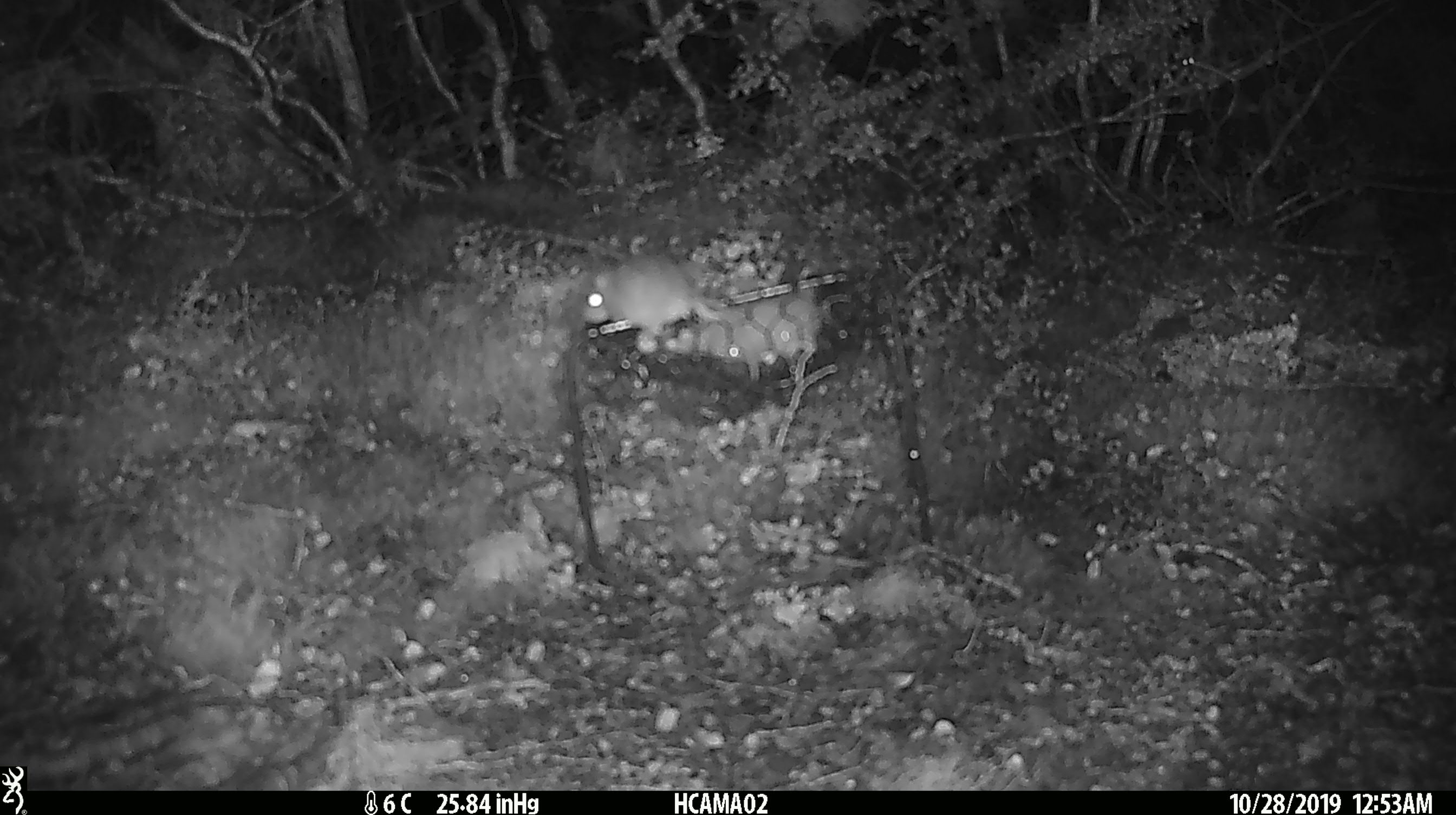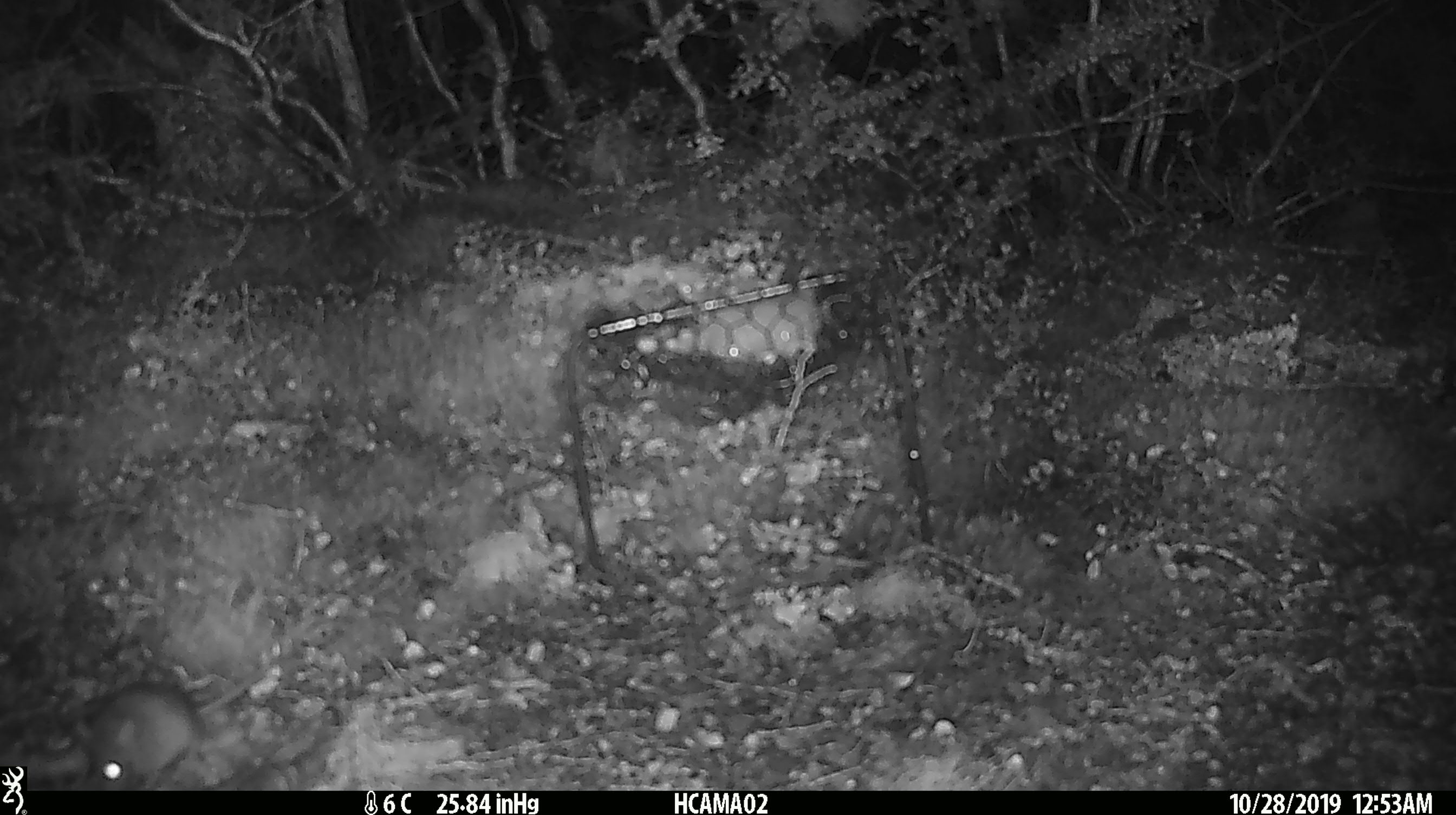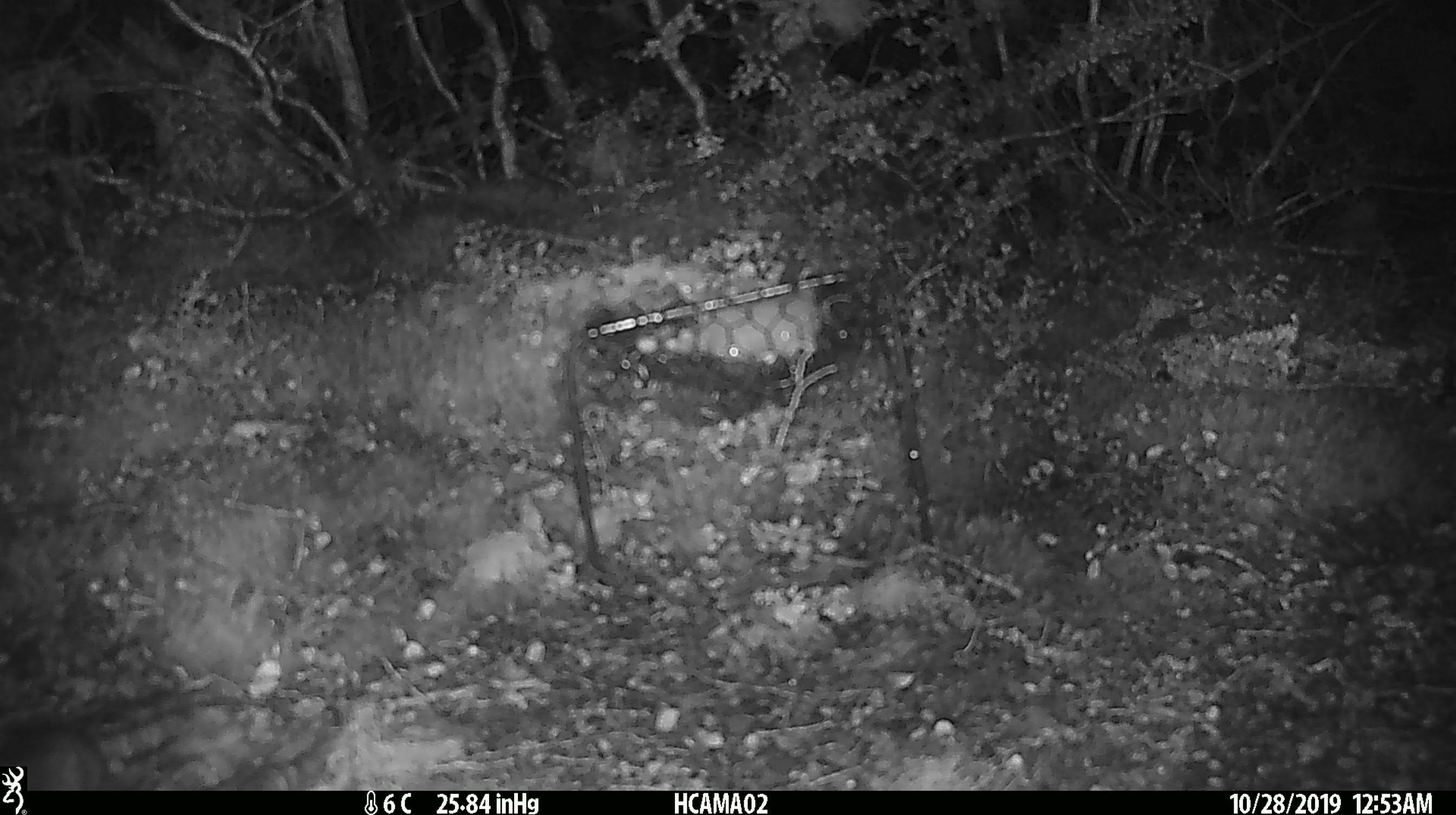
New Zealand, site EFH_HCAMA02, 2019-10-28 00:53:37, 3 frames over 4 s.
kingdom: Animalia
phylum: Chordata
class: Mammalia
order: Rodentia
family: Muridae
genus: Mus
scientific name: Mus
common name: mouse